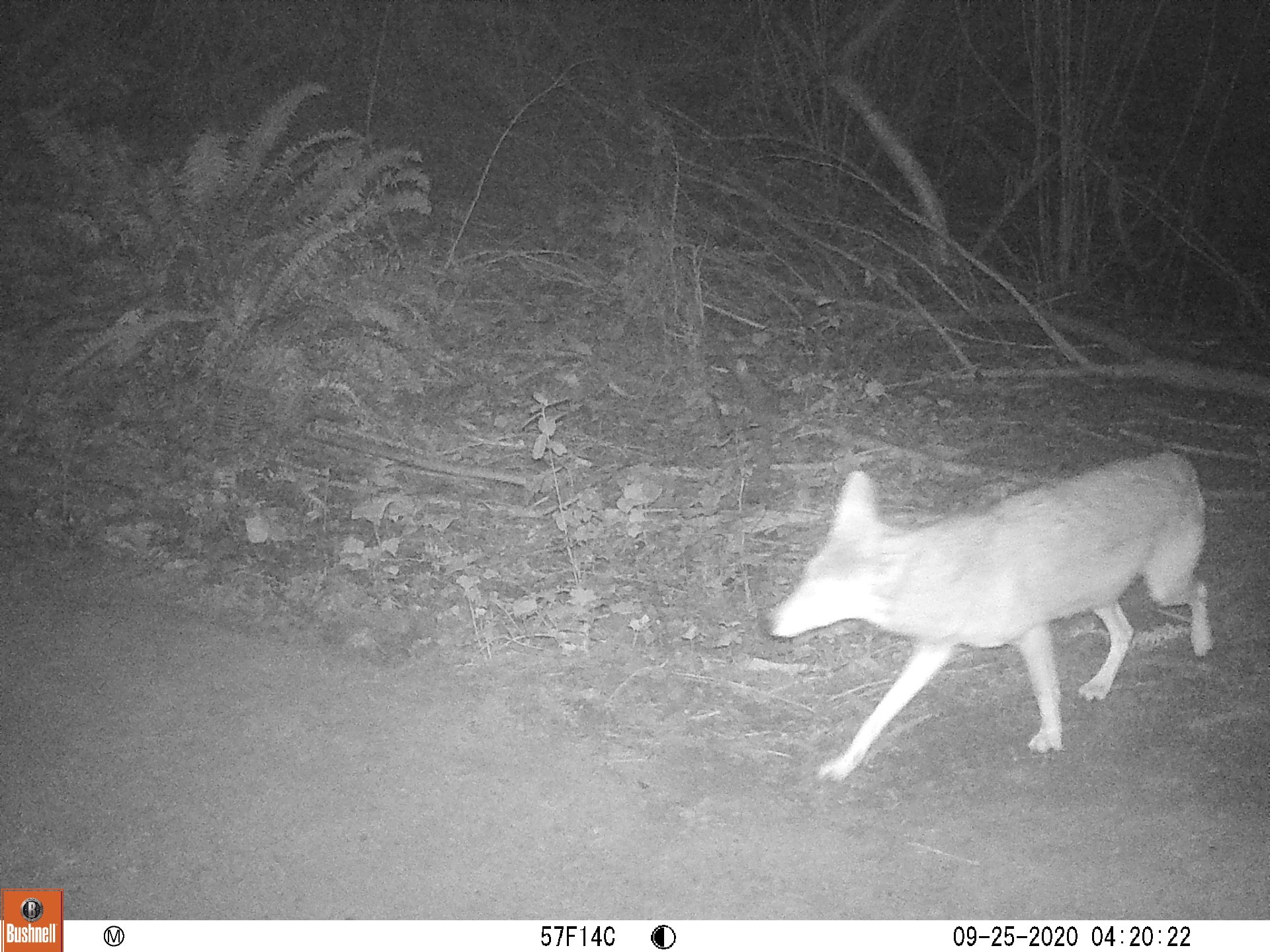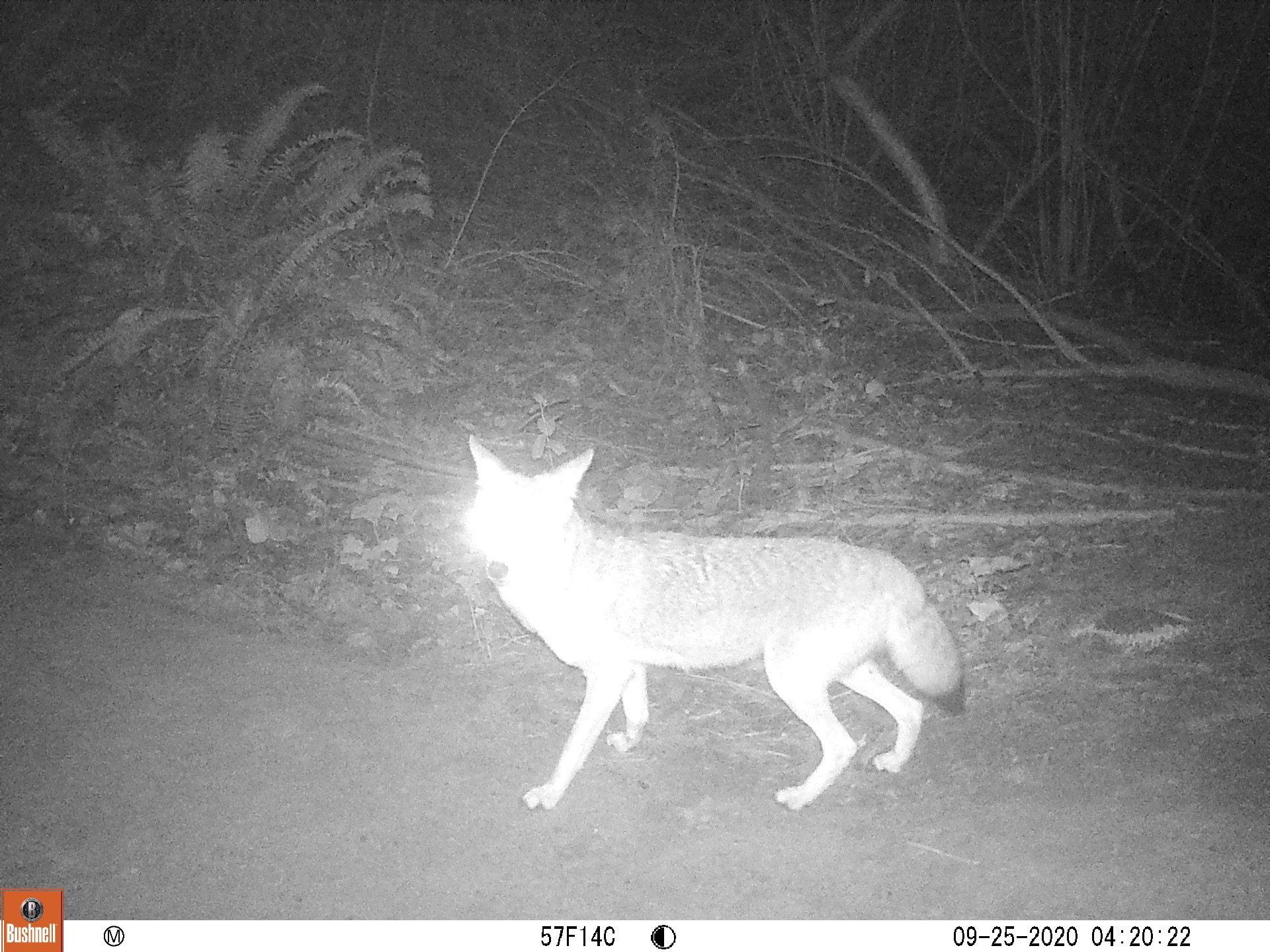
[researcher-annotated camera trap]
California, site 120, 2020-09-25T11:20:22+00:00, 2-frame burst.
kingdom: Animalia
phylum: Chordata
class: Mammalia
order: Carnivora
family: Canidae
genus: Canis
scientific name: Canis latrans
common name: coyote